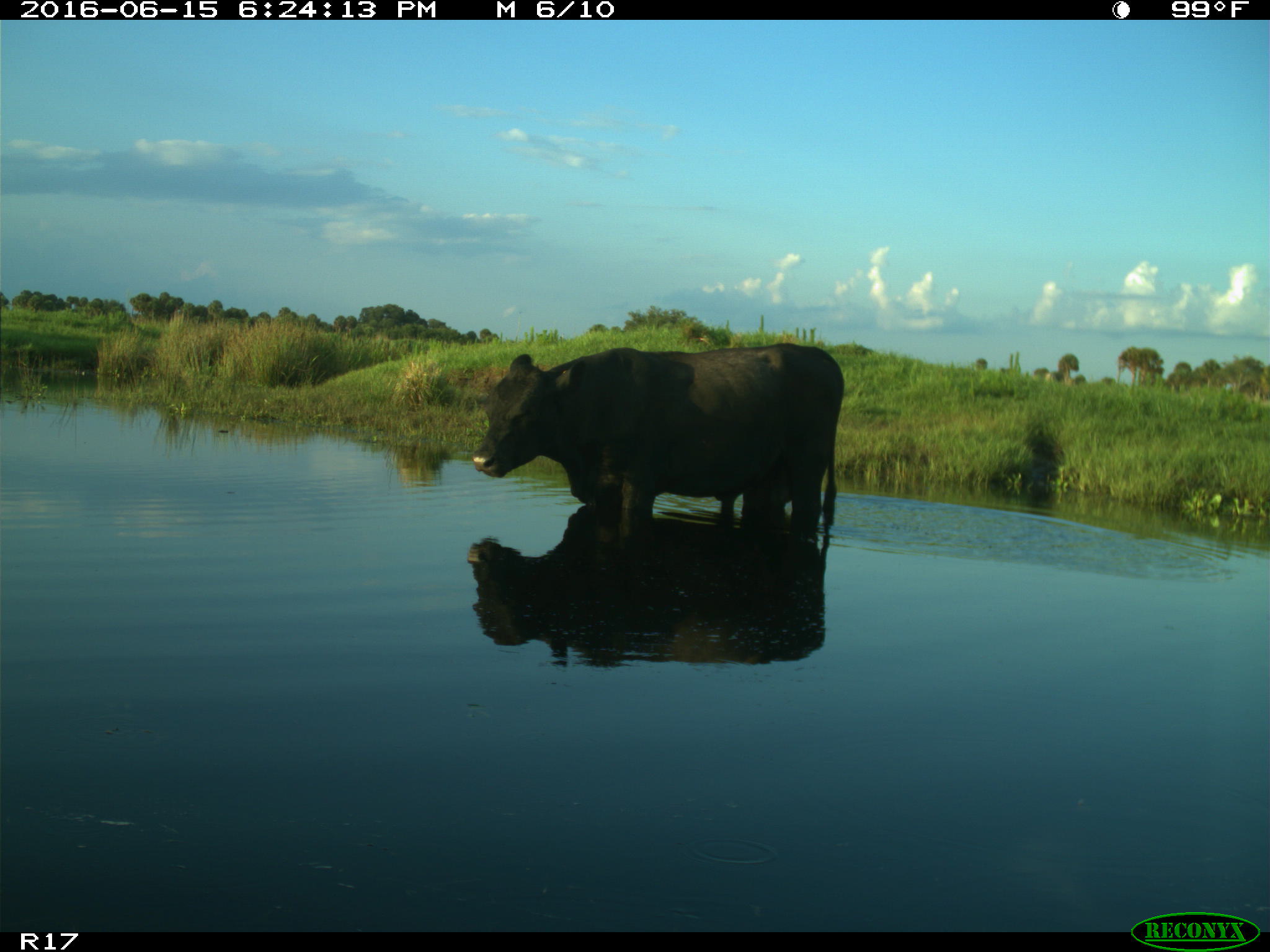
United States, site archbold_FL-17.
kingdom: Animalia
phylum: Chordata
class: Mammalia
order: Artiodactyla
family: Bovidae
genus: Bos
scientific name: Bos taurus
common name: domestic cow